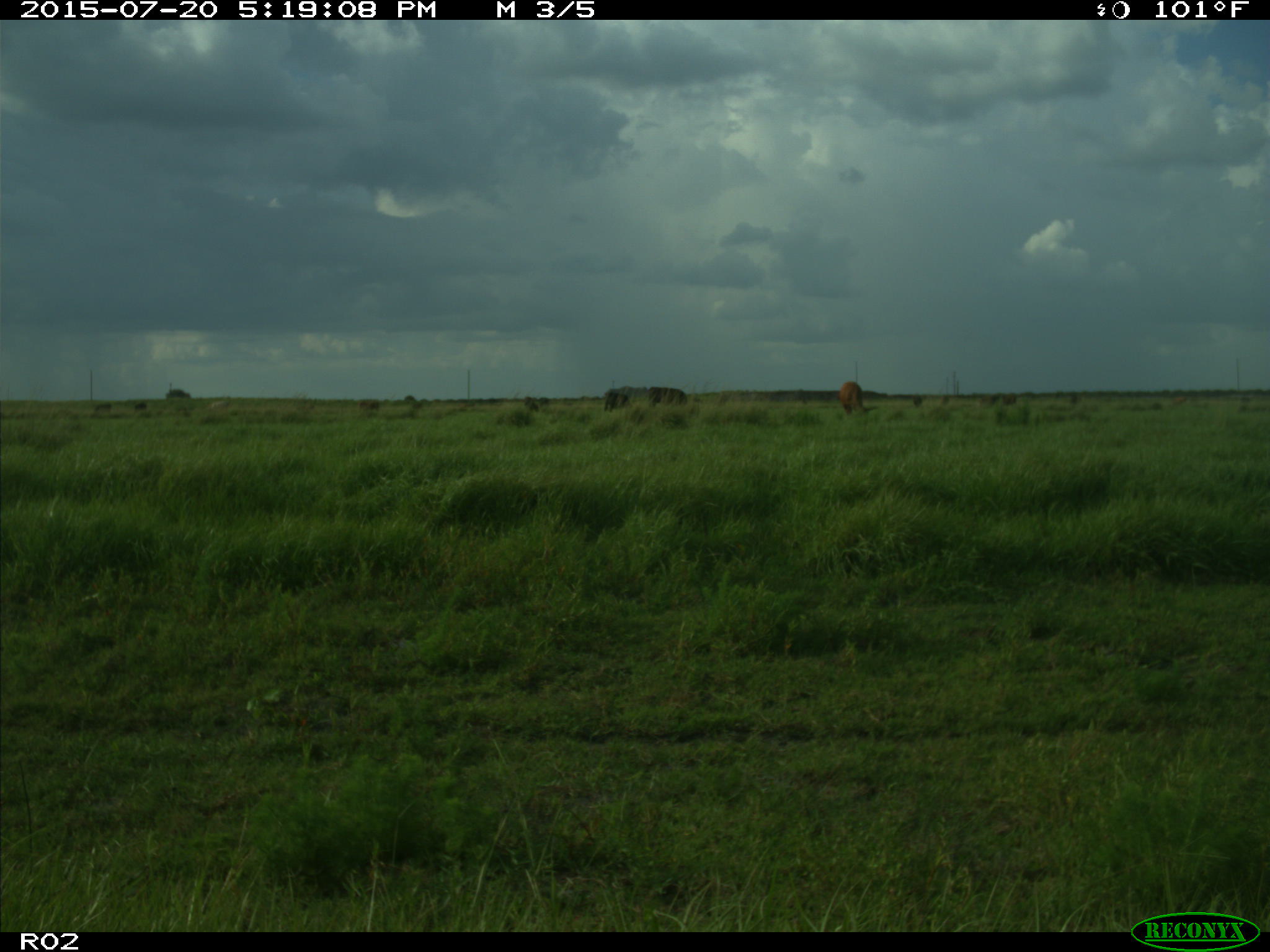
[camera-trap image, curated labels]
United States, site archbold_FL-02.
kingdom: Animalia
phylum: Chordata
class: Mammalia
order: Artiodactyla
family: Bovidae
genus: Bos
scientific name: Bos taurus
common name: domestic cow